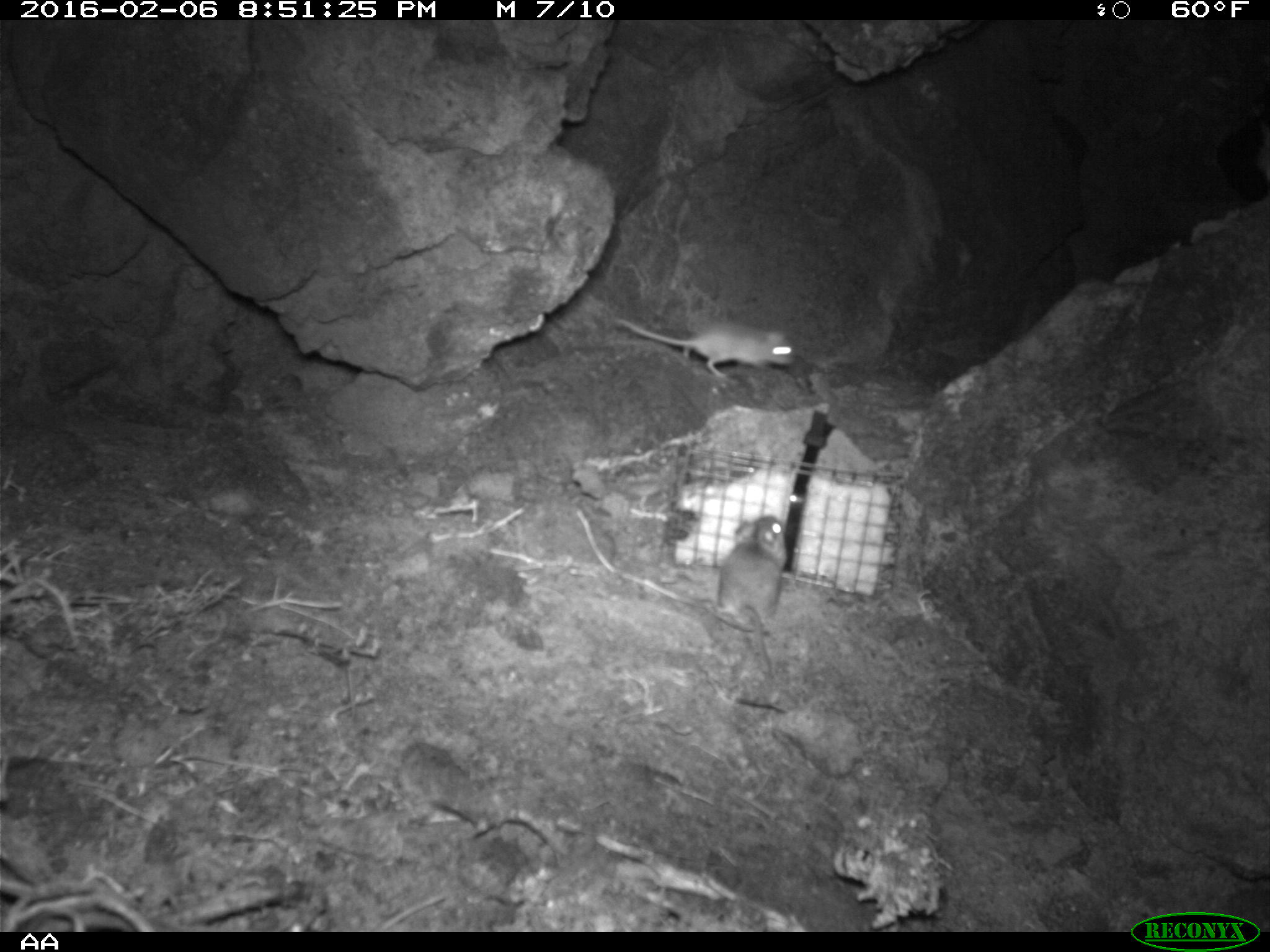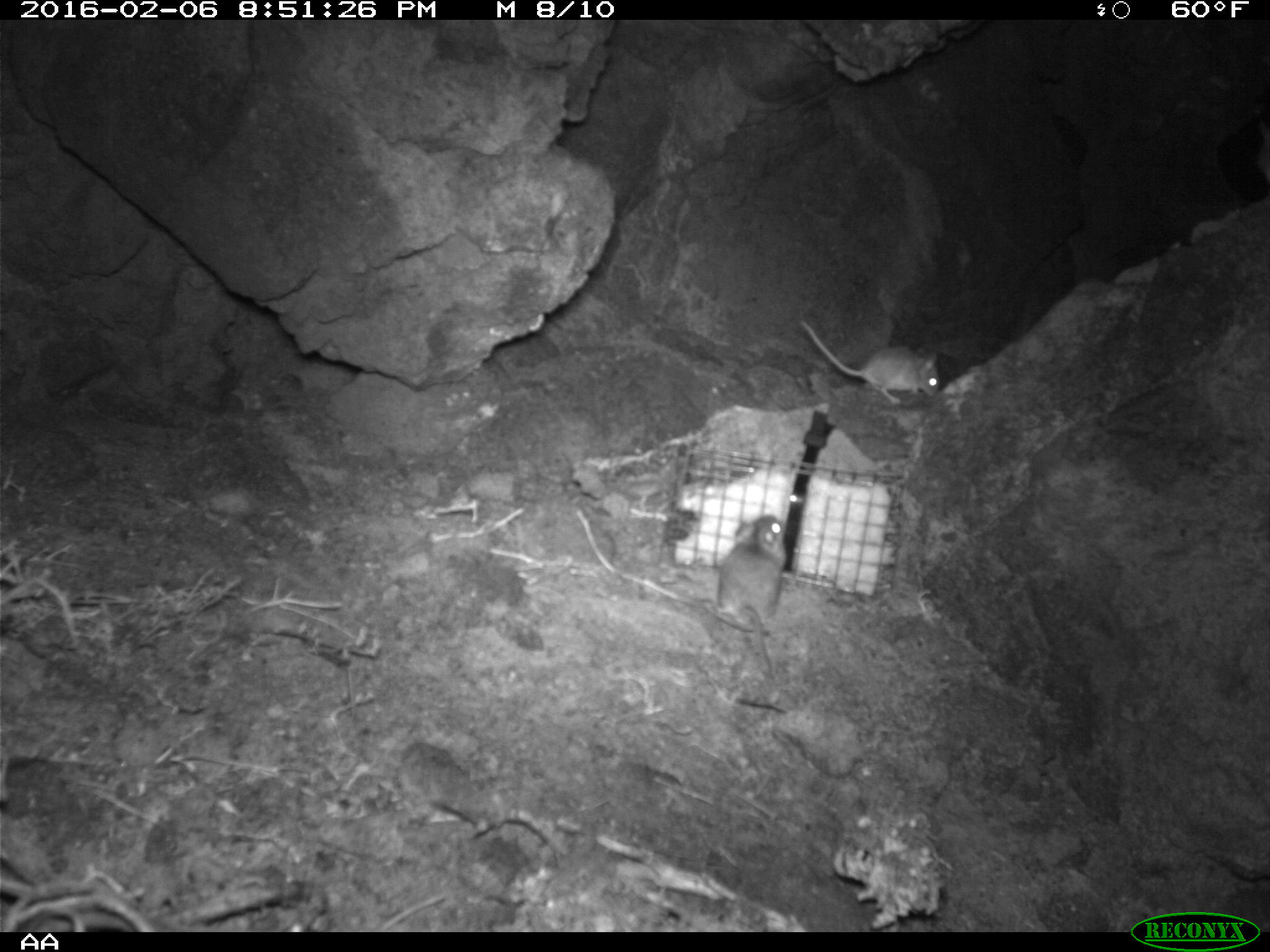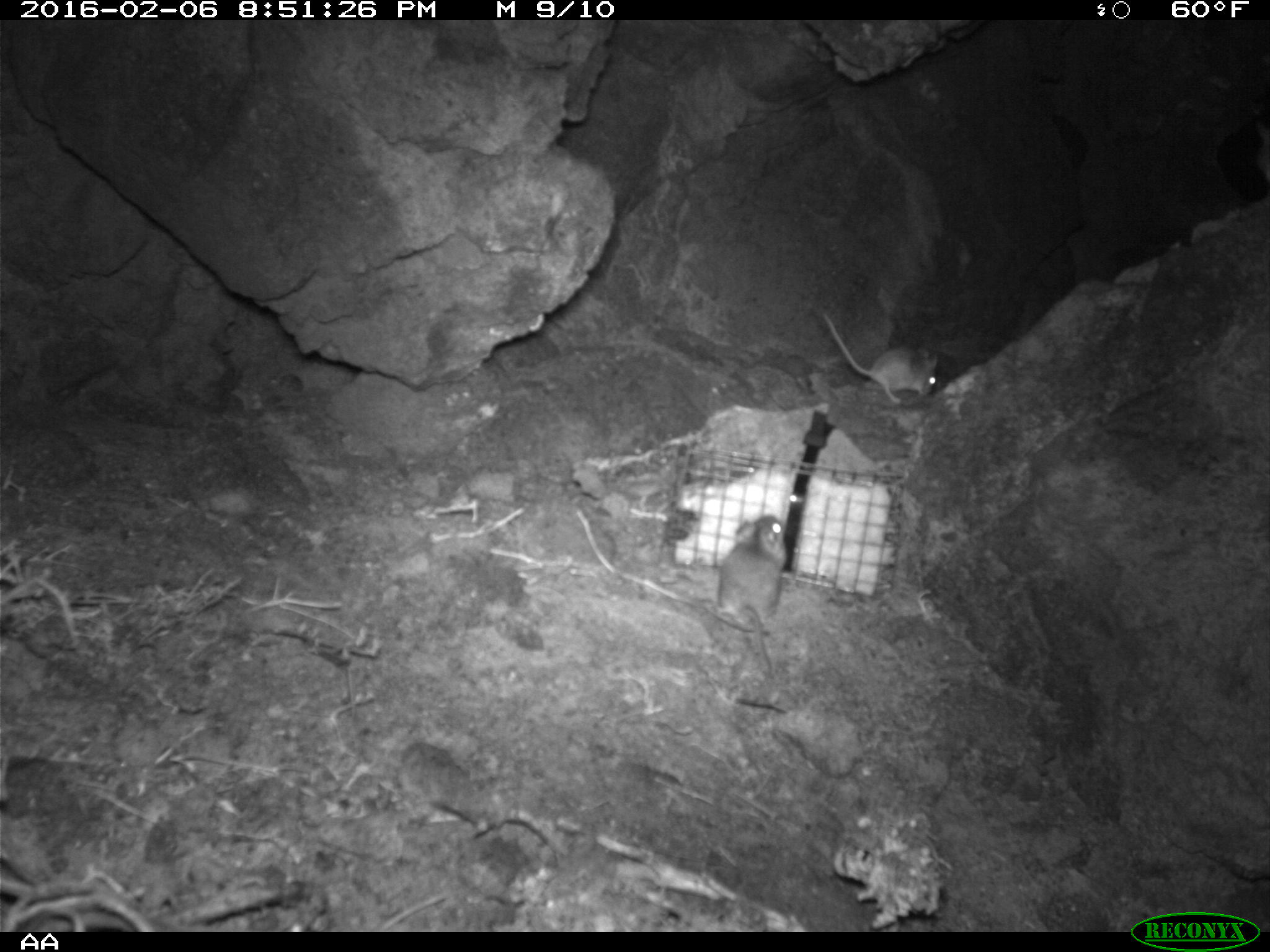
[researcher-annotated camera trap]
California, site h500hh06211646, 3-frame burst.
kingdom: Animalia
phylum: Chordata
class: Mammalia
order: Rodentia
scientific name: Rodentia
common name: rodent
Rodent (Rodentia).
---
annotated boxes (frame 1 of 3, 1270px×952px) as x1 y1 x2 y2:
rodent: 714 514 786 680; 615 314 794 379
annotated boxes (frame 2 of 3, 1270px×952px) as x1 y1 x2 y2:
rodent: 799 319 939 403; 717 516 784 677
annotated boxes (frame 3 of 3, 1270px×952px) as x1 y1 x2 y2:
rodent: 714 515 786 684; 816 310 938 404